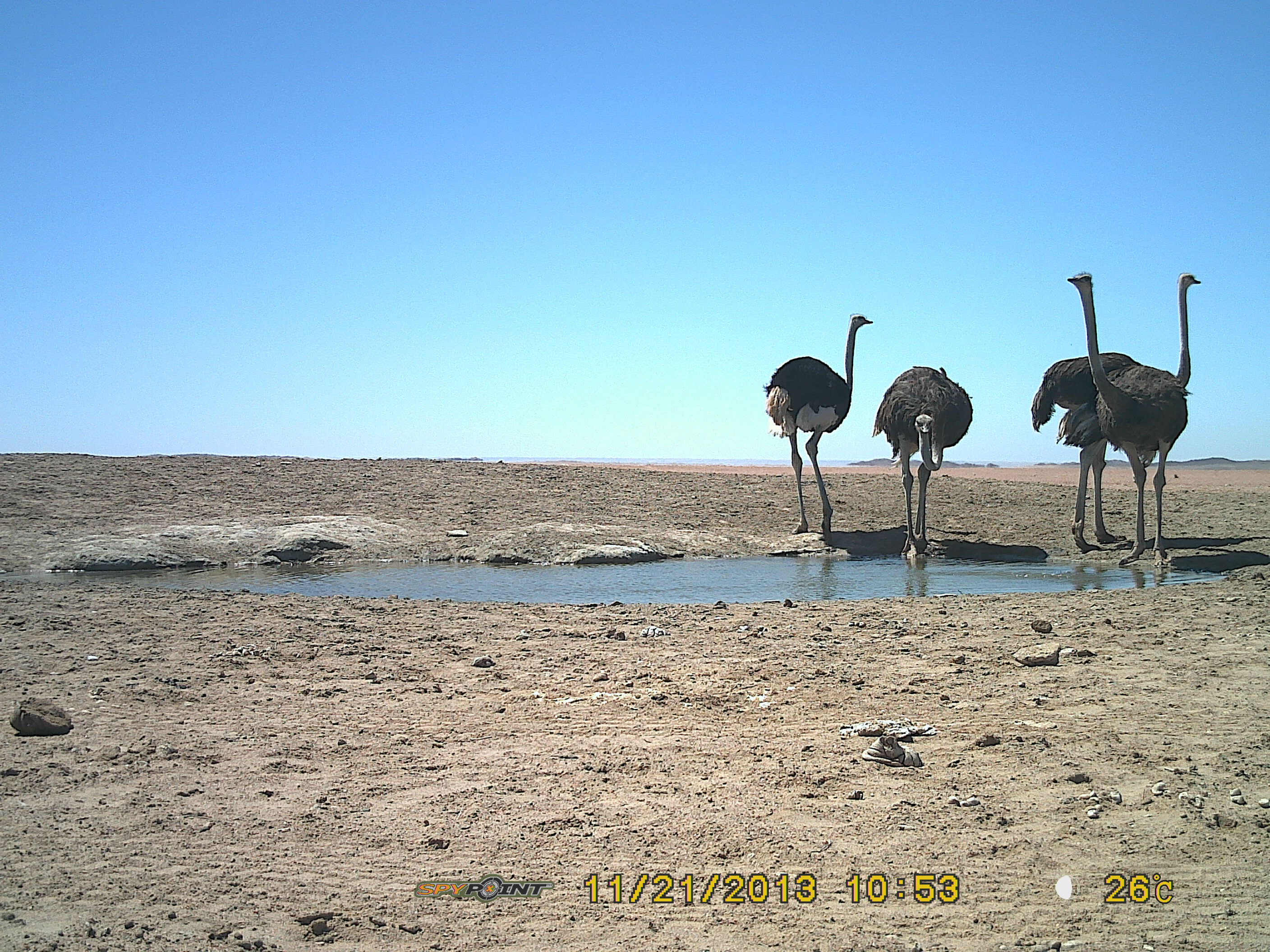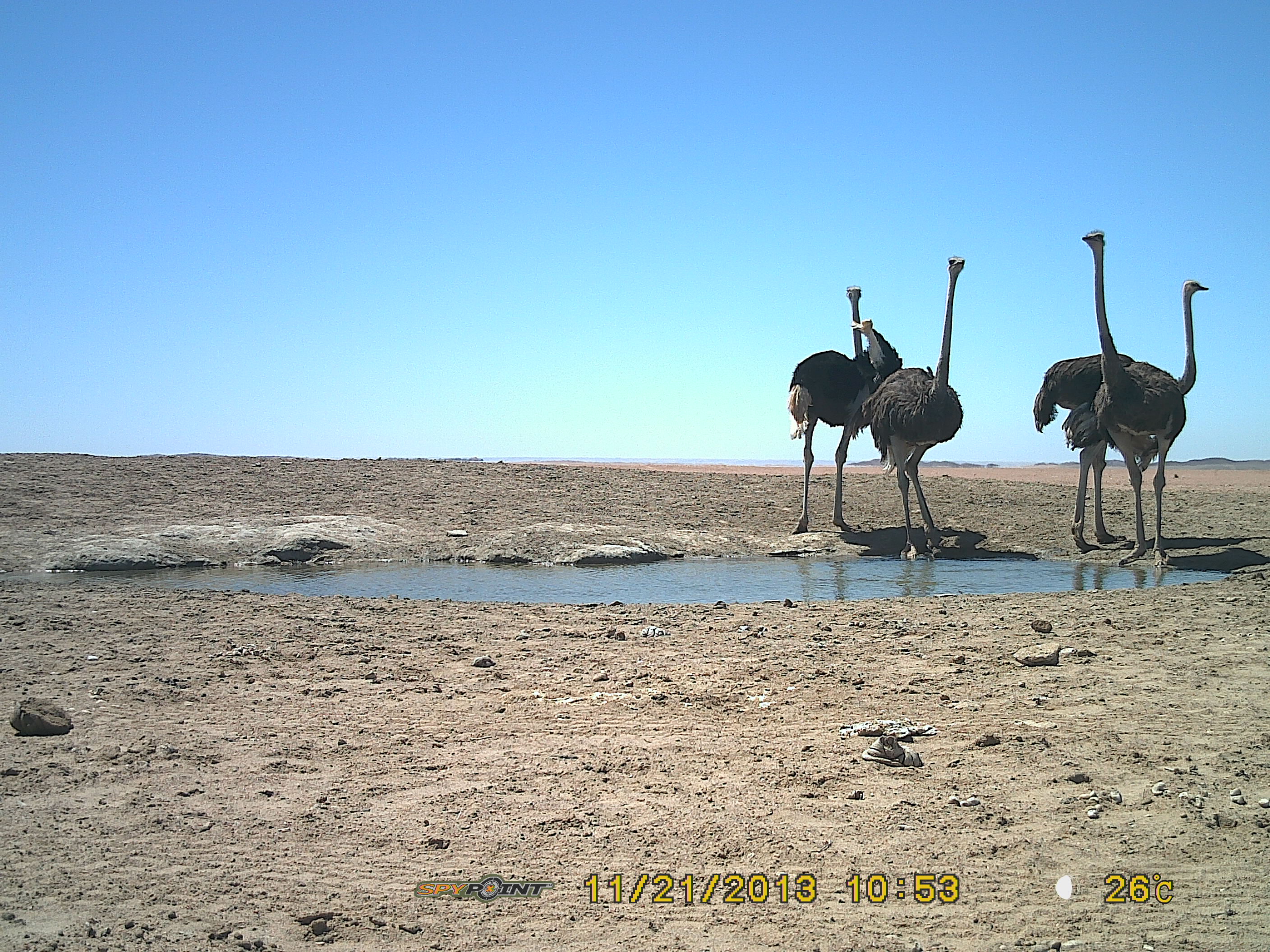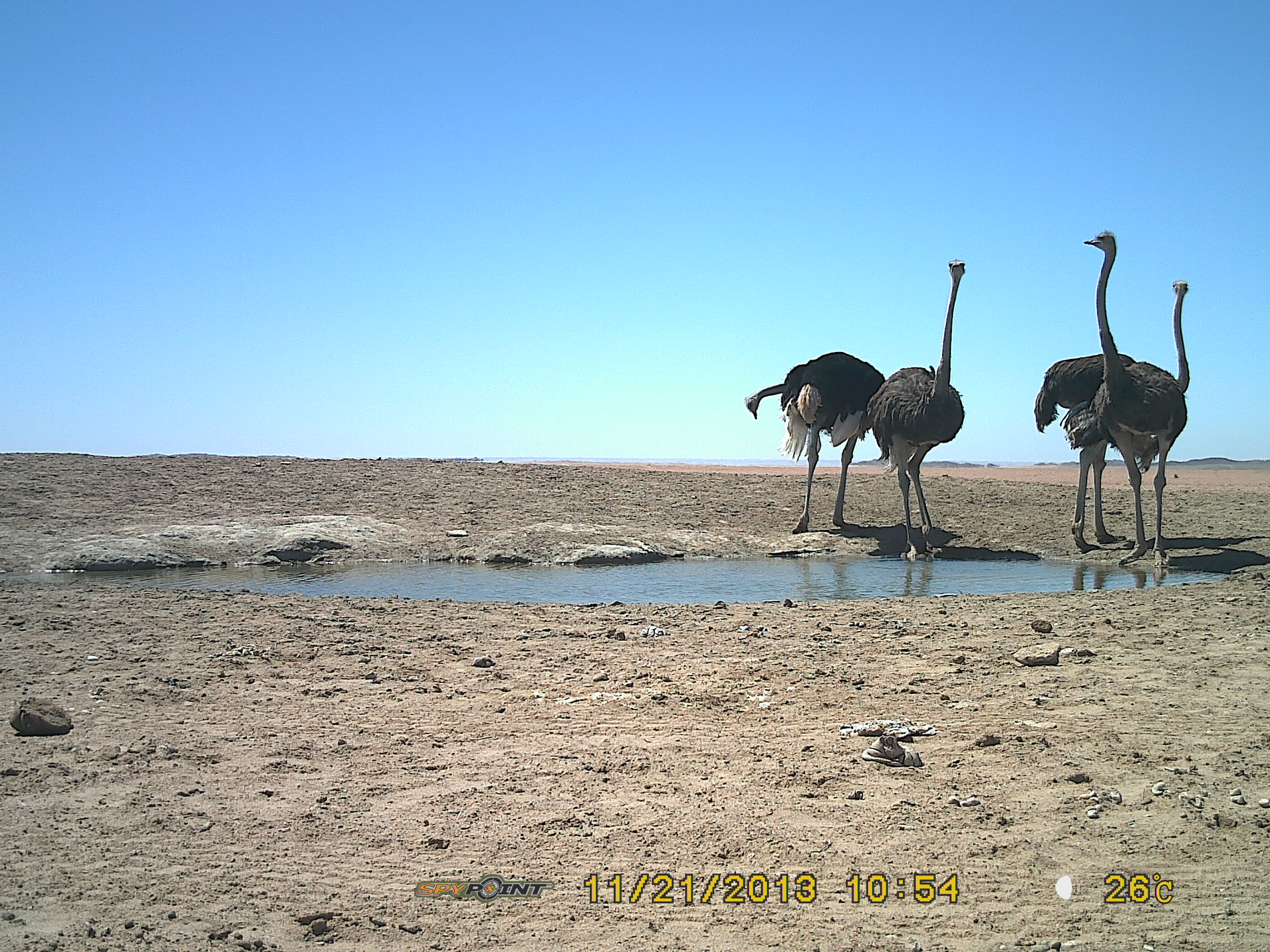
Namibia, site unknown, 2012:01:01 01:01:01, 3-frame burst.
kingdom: Animalia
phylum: Chordata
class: Aves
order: Struthioniformes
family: Struthionidae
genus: Struthio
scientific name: Struthio camelus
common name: common ostrich